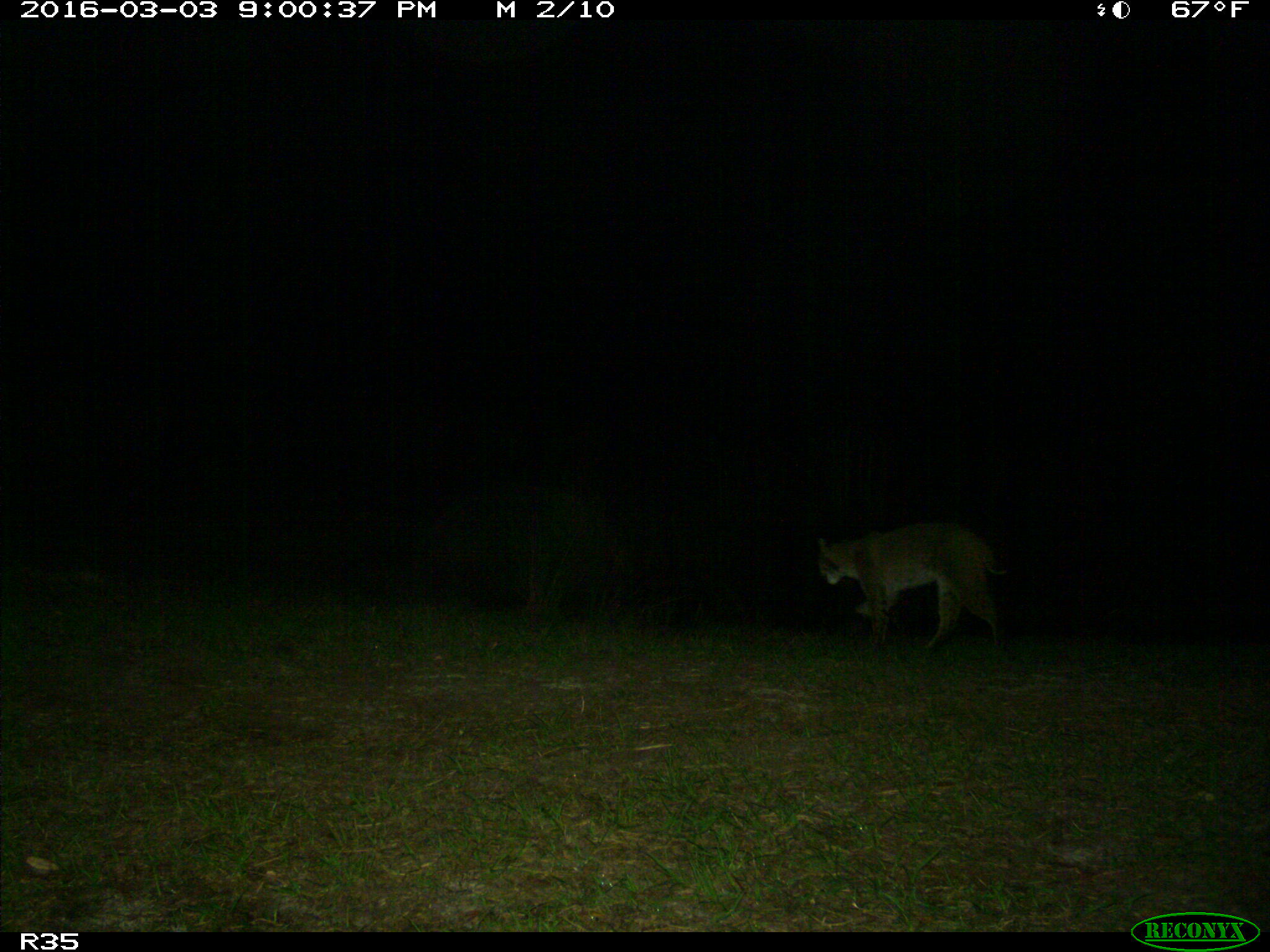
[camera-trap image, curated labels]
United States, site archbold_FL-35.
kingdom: Animalia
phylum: Chordata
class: Mammalia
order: Carnivora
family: Felidae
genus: Lynx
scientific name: Lynx rufus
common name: bobcat